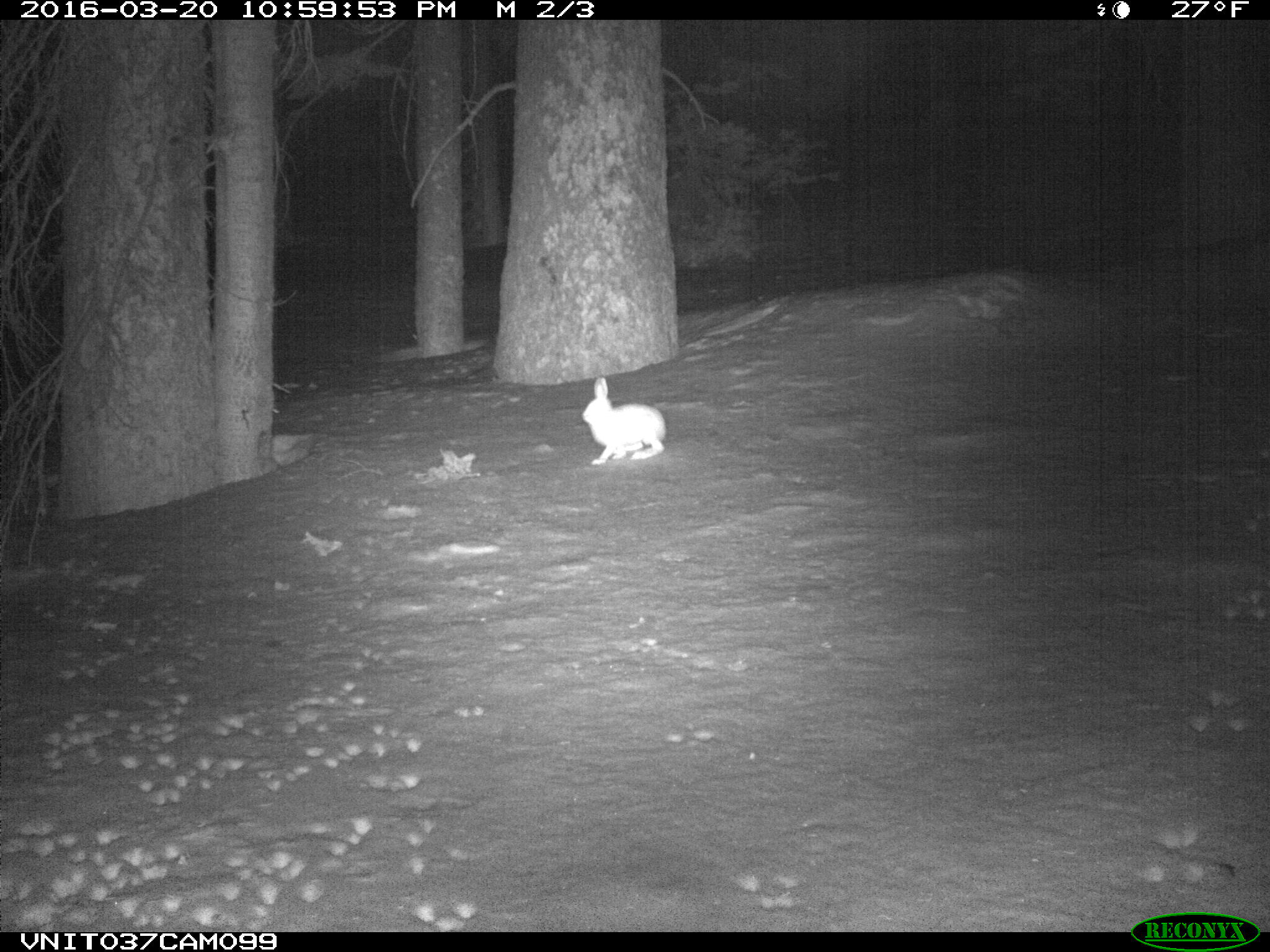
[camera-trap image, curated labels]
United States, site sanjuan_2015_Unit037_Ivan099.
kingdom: Animalia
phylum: Chordata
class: Mammalia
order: Lagomorpha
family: Leporidae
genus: Lepus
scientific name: Lepus americanus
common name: snowshoe hare